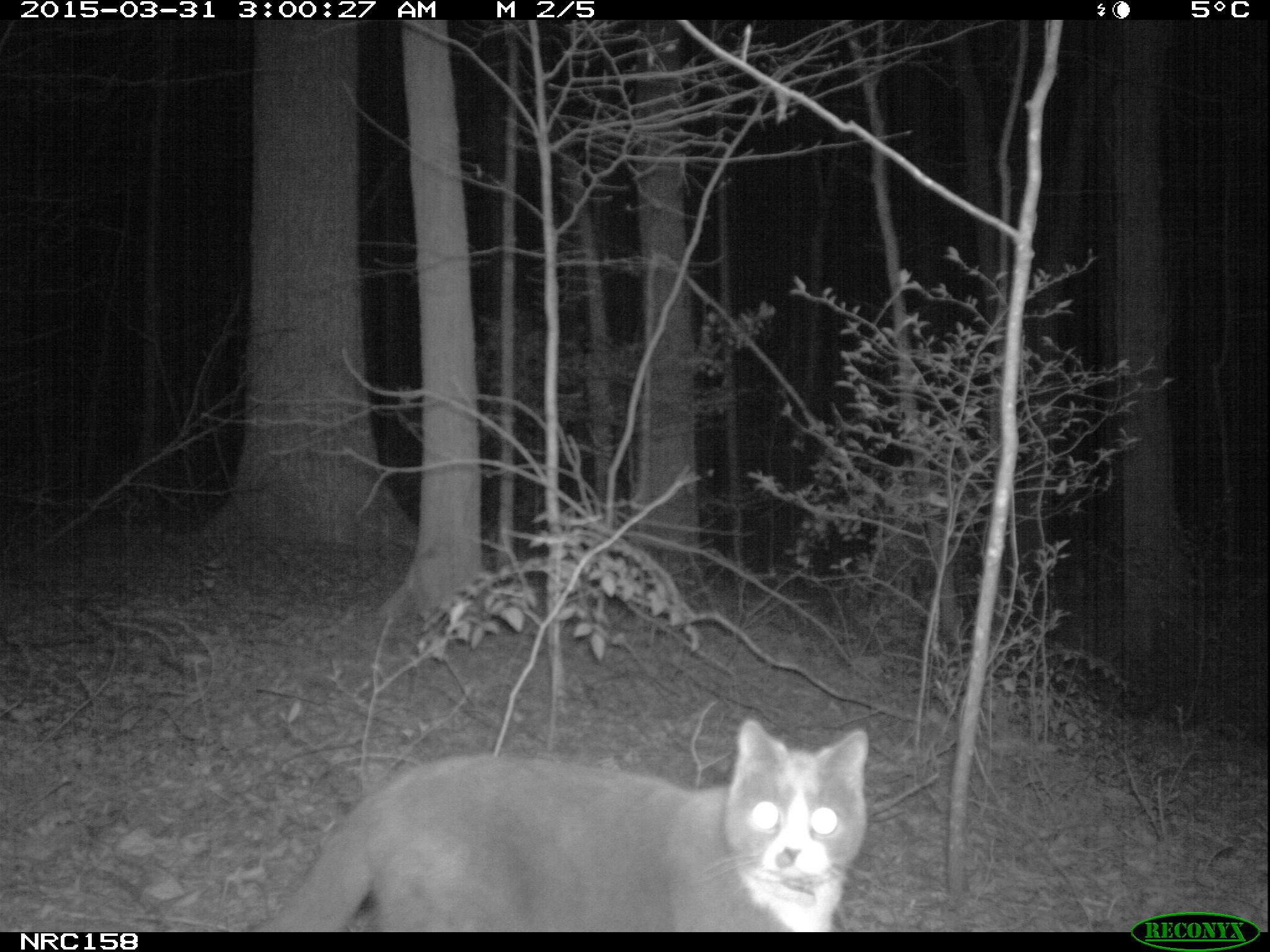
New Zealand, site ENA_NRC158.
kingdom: Animalia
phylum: Chordata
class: Mammalia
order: Carnivora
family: Felidae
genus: Felis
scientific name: Felis catus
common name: domestic cat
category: cat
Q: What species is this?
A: Cat (domestic cat) (Felis catus).